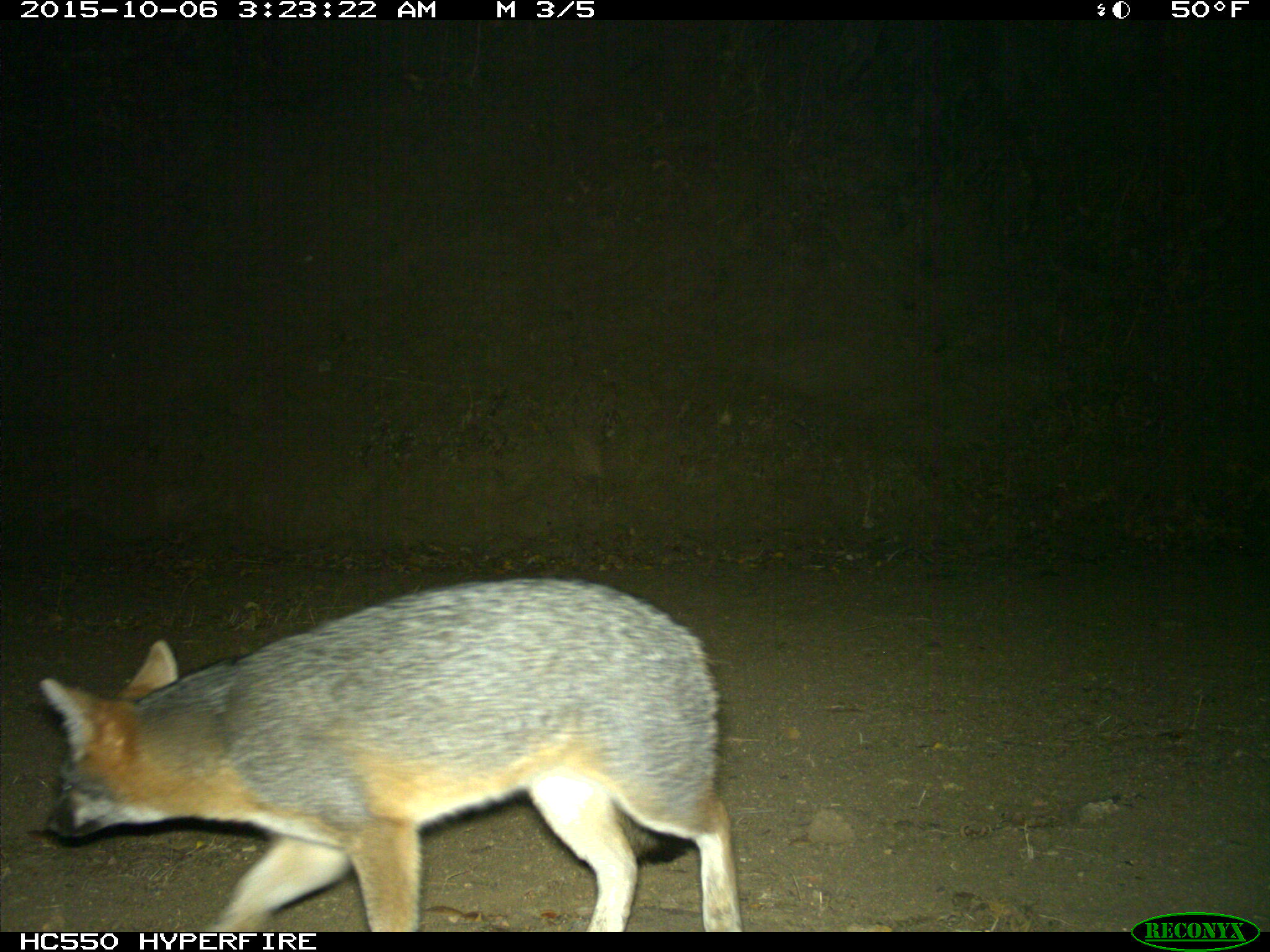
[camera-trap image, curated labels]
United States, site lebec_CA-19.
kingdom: Animalia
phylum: Chordata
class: Mammalia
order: Carnivora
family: Canidae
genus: Urocyon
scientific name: Urocyon cinereoargenteus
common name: gray fox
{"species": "Urocyon cinereoargenteus (gray fox)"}